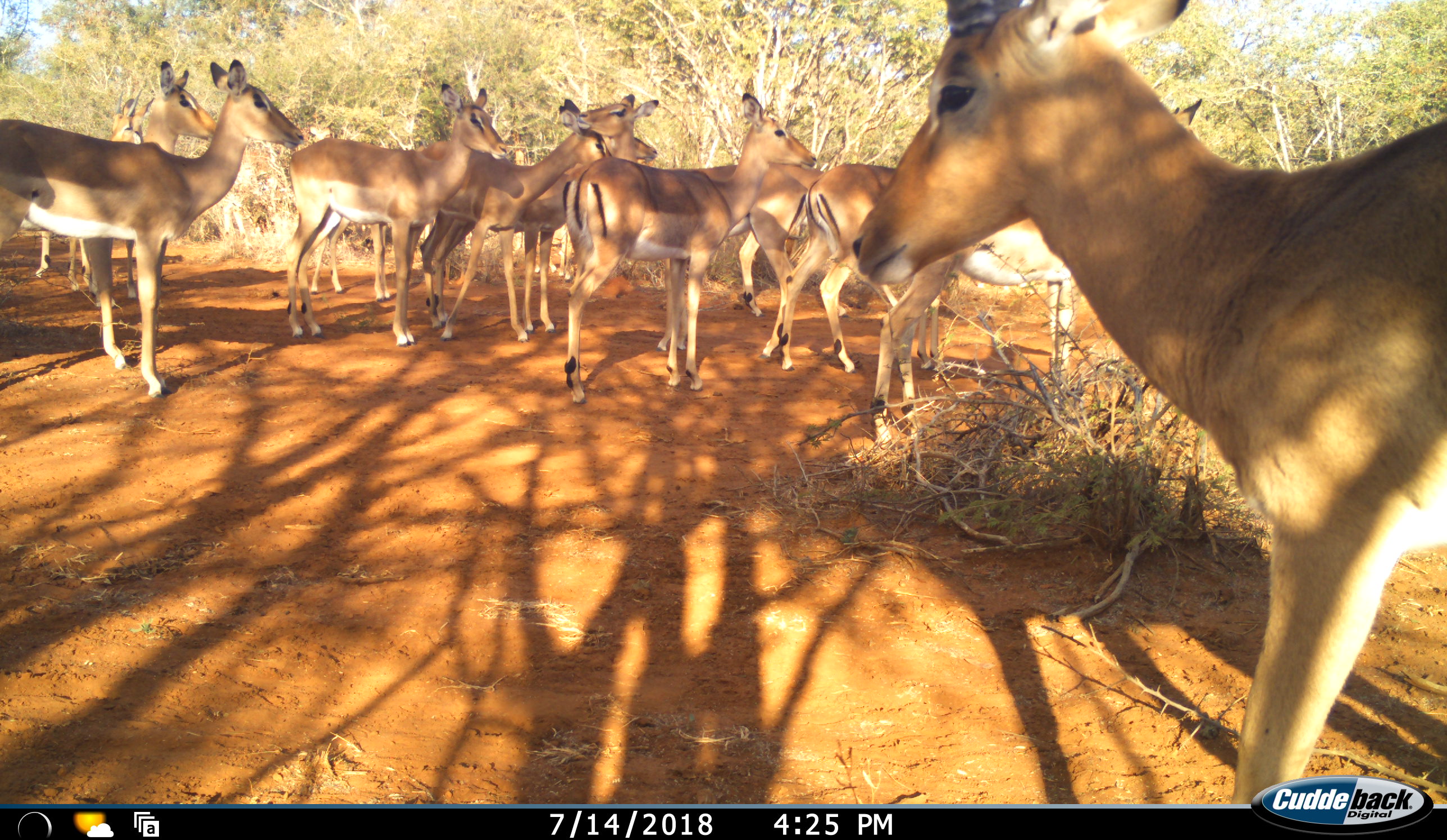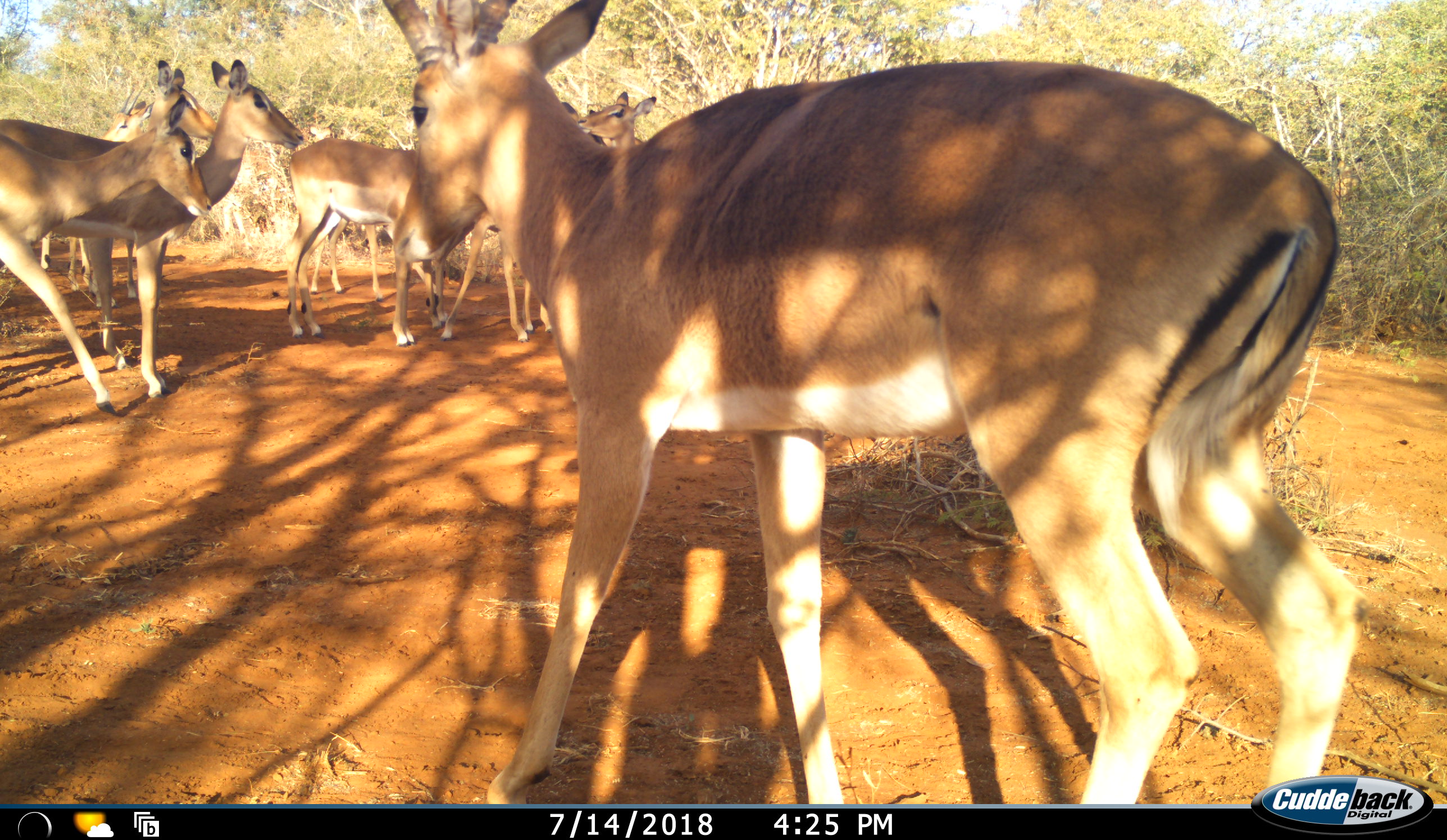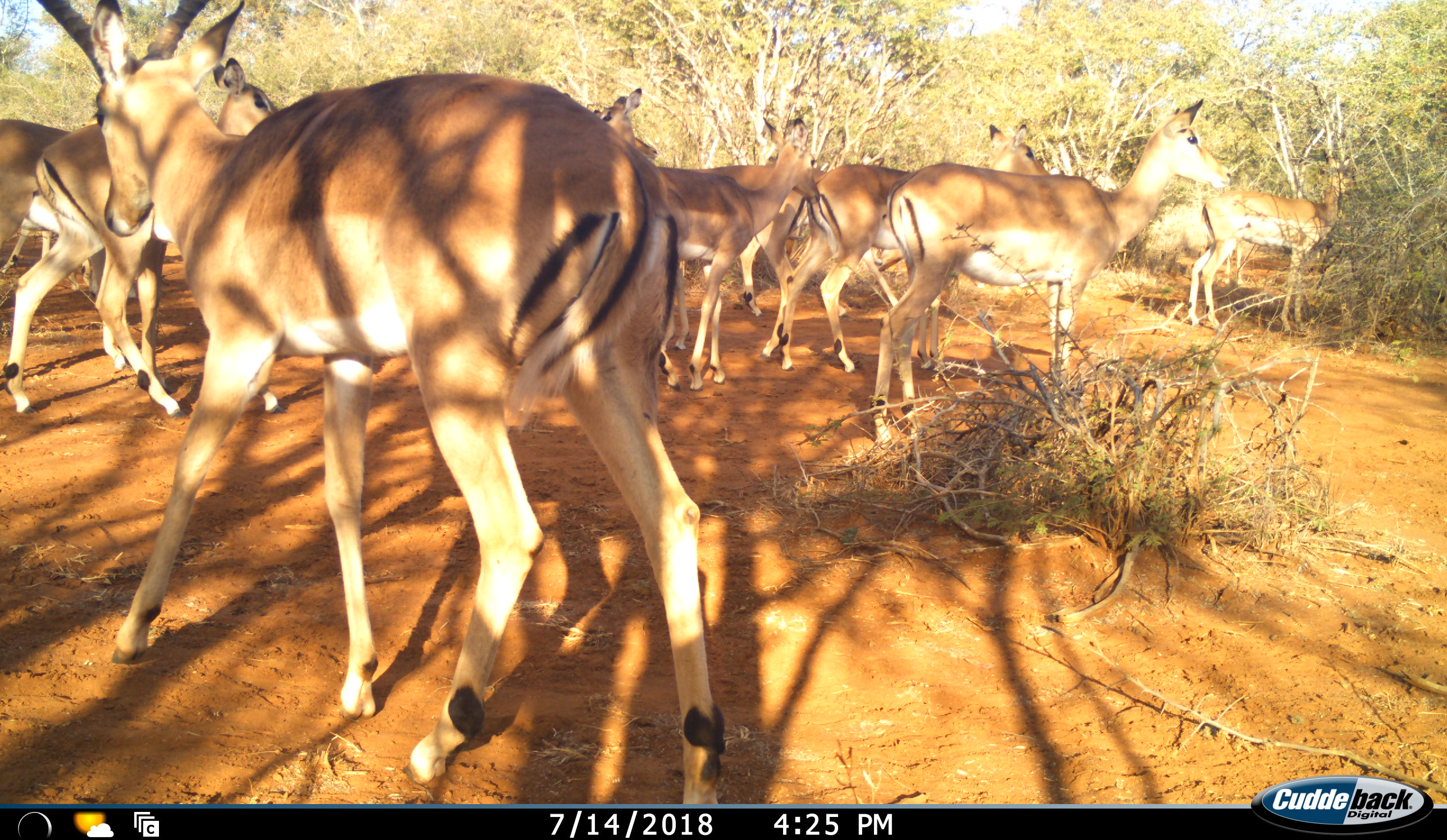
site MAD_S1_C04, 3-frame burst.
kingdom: Animalia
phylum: Chordata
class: Mammalia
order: Artiodactyla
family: Bovidae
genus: Aepyceros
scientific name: Aepyceros melampus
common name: impala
Impala (Aepyceros melampus), count 11-50. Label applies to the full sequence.